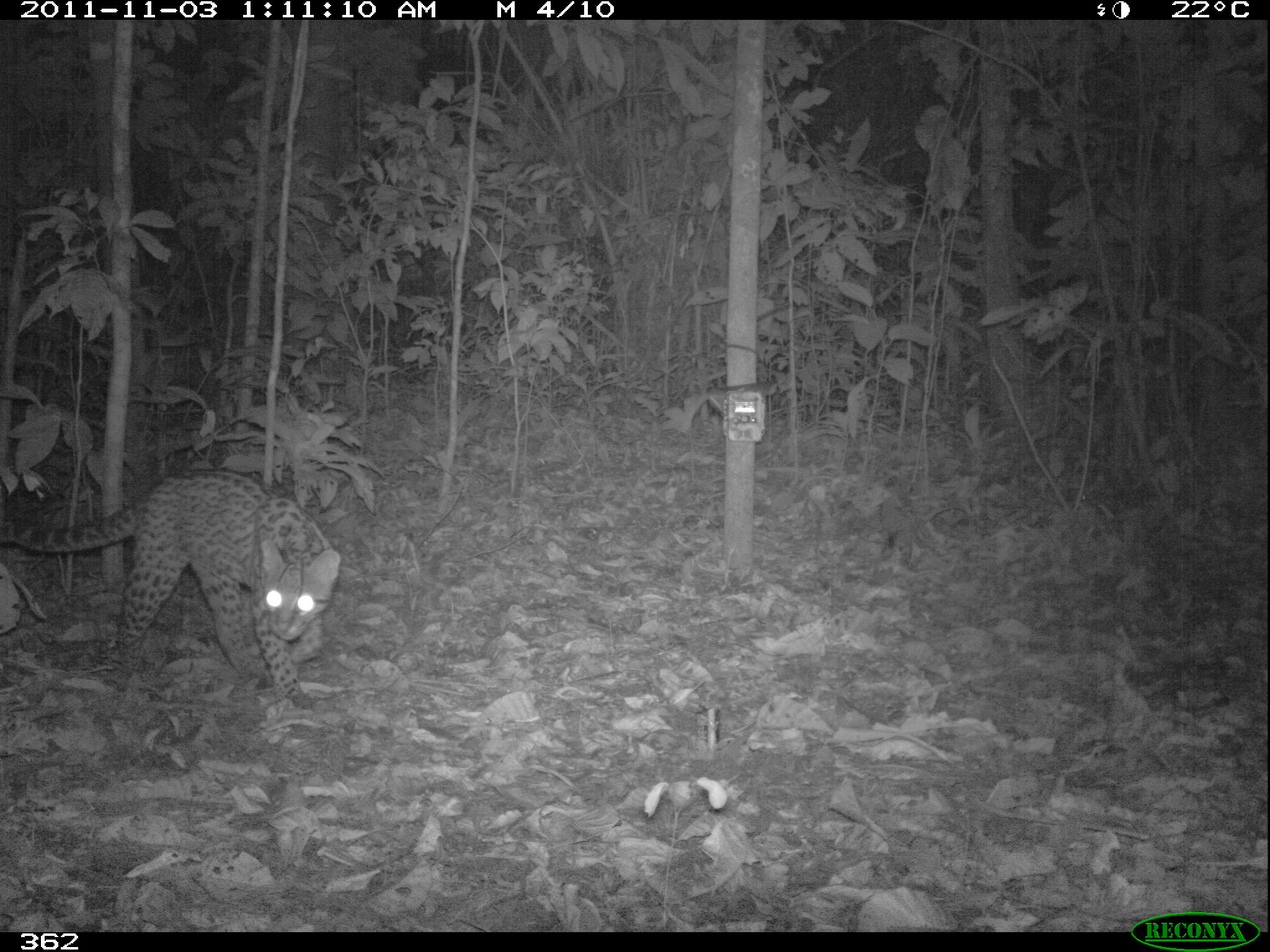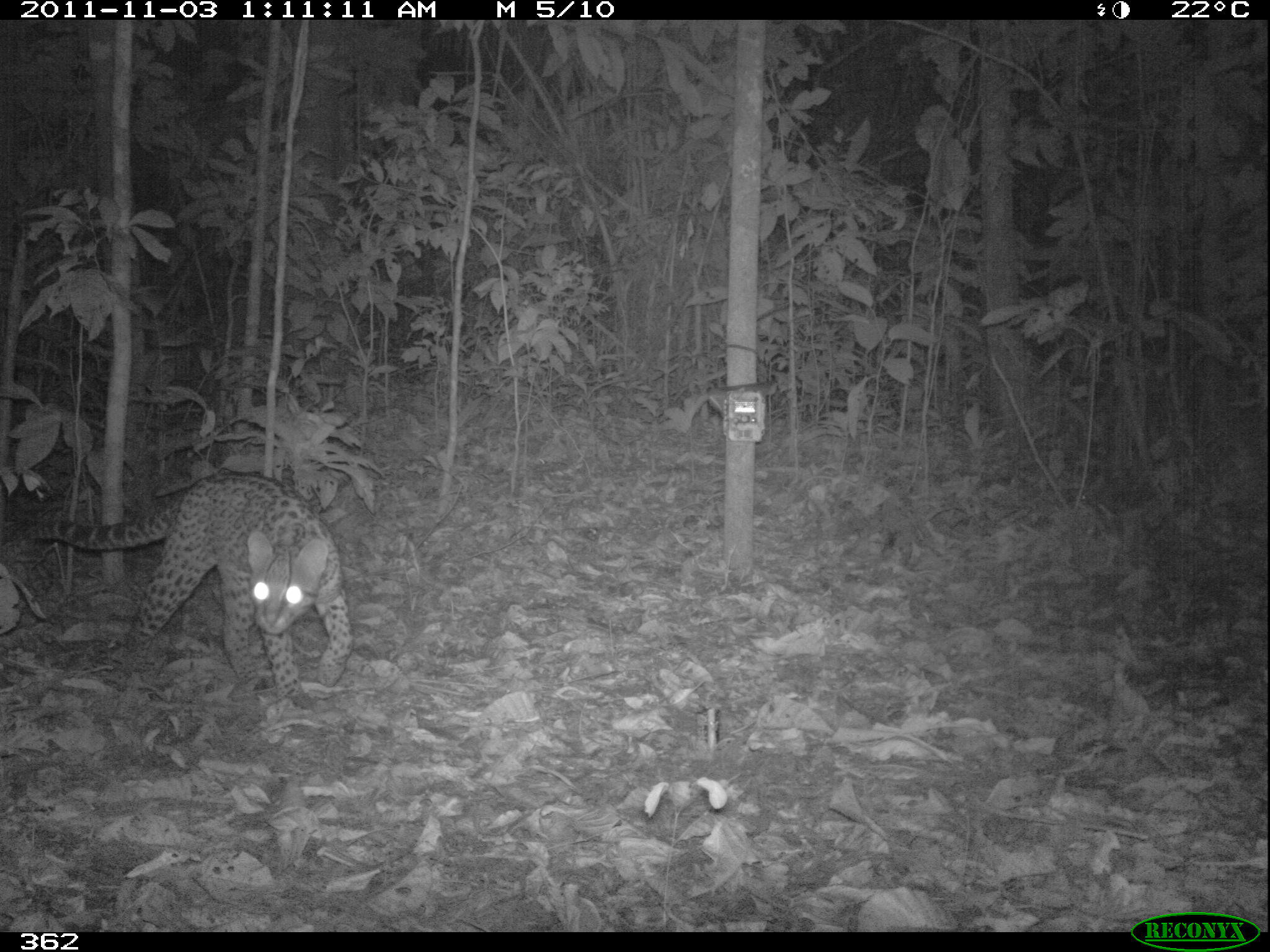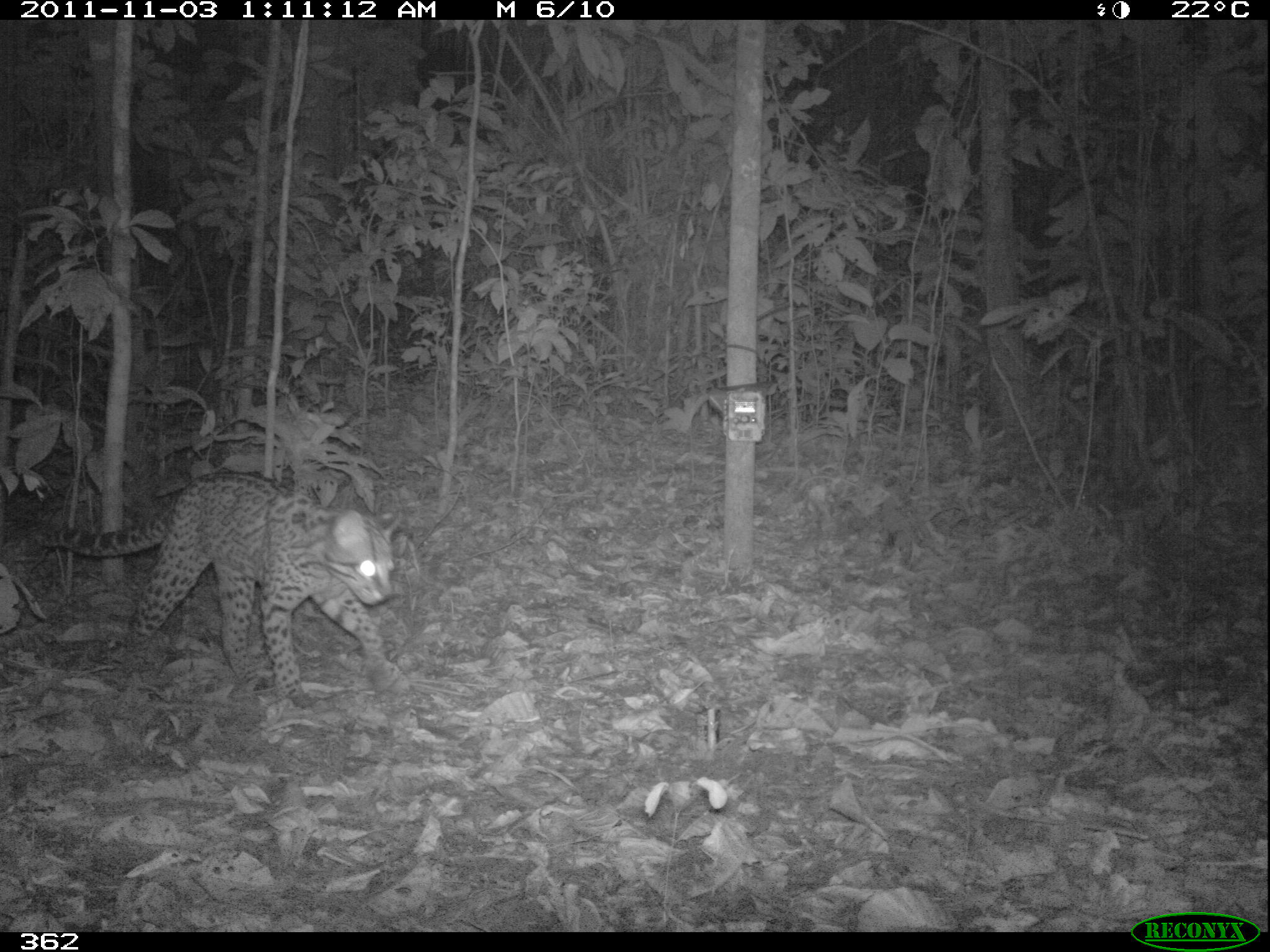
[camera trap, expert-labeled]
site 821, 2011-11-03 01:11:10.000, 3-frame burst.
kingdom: Animalia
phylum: Chordata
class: Mammalia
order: Carnivora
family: Felidae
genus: Leopardus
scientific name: Leopardus pardalis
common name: ocelot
Leopardus pardalis (ocelot).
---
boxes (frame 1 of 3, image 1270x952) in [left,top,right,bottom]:
leopardus pardalis: [0,466,341,709]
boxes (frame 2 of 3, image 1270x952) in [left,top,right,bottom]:
leopardus pardalis: [25,471,354,710]